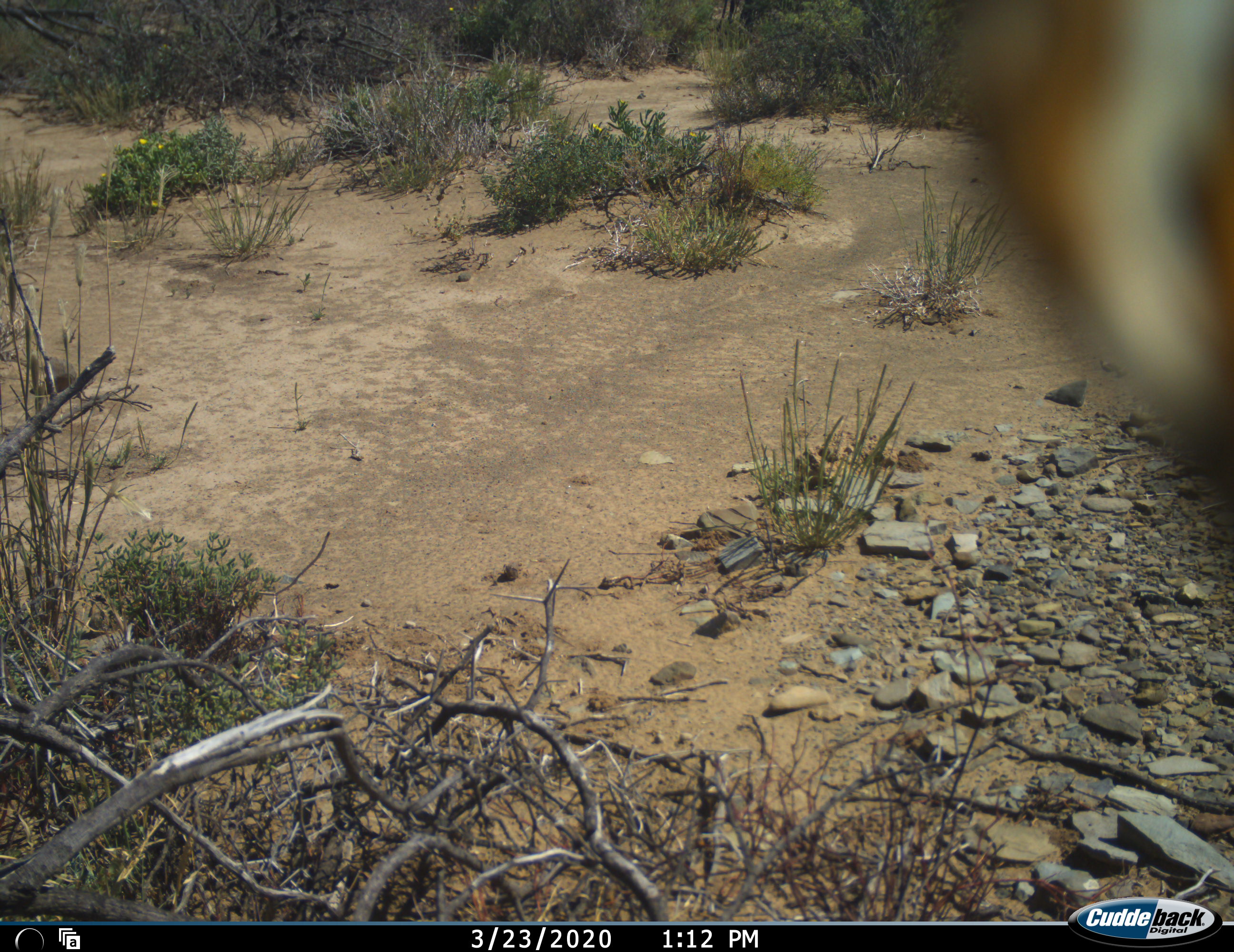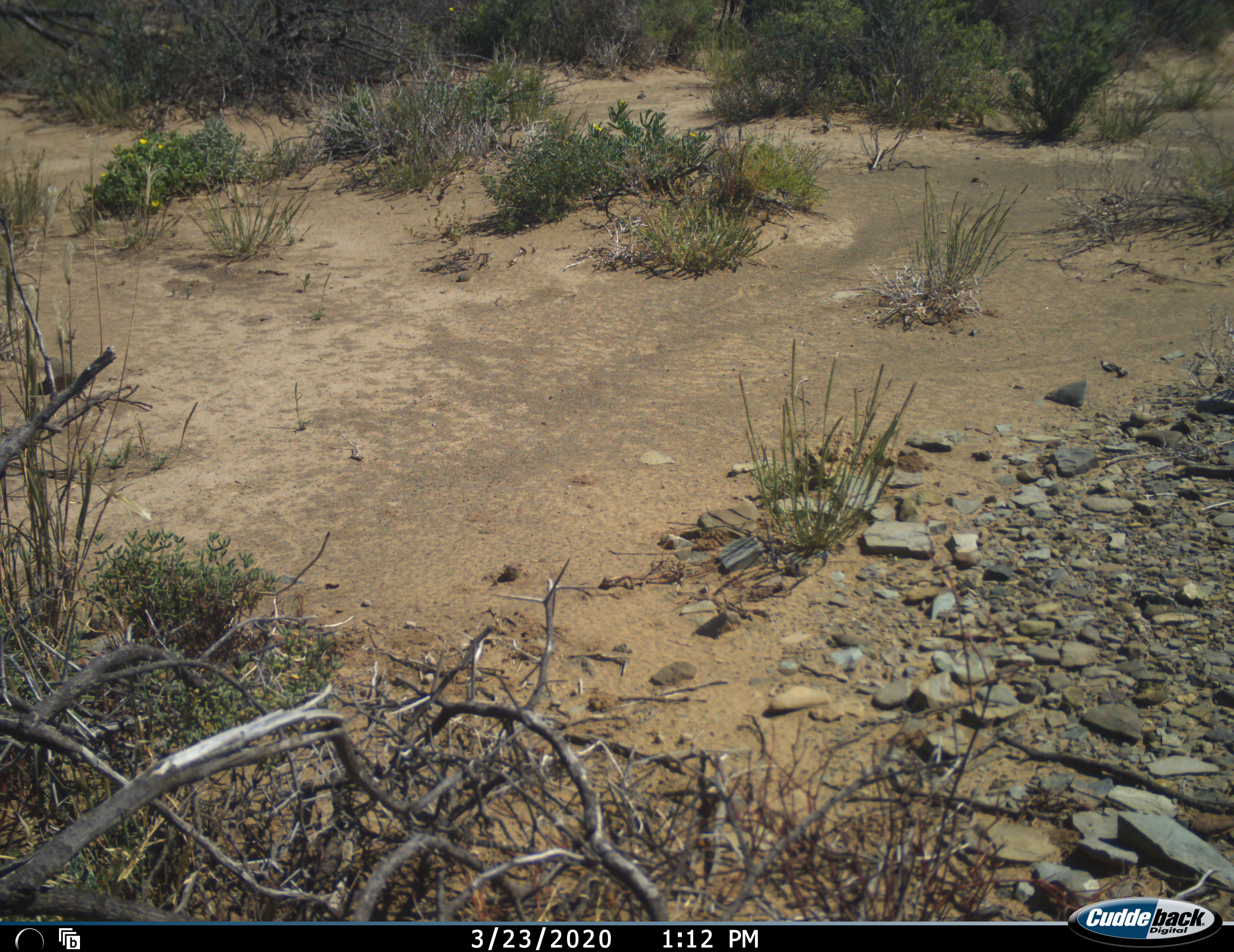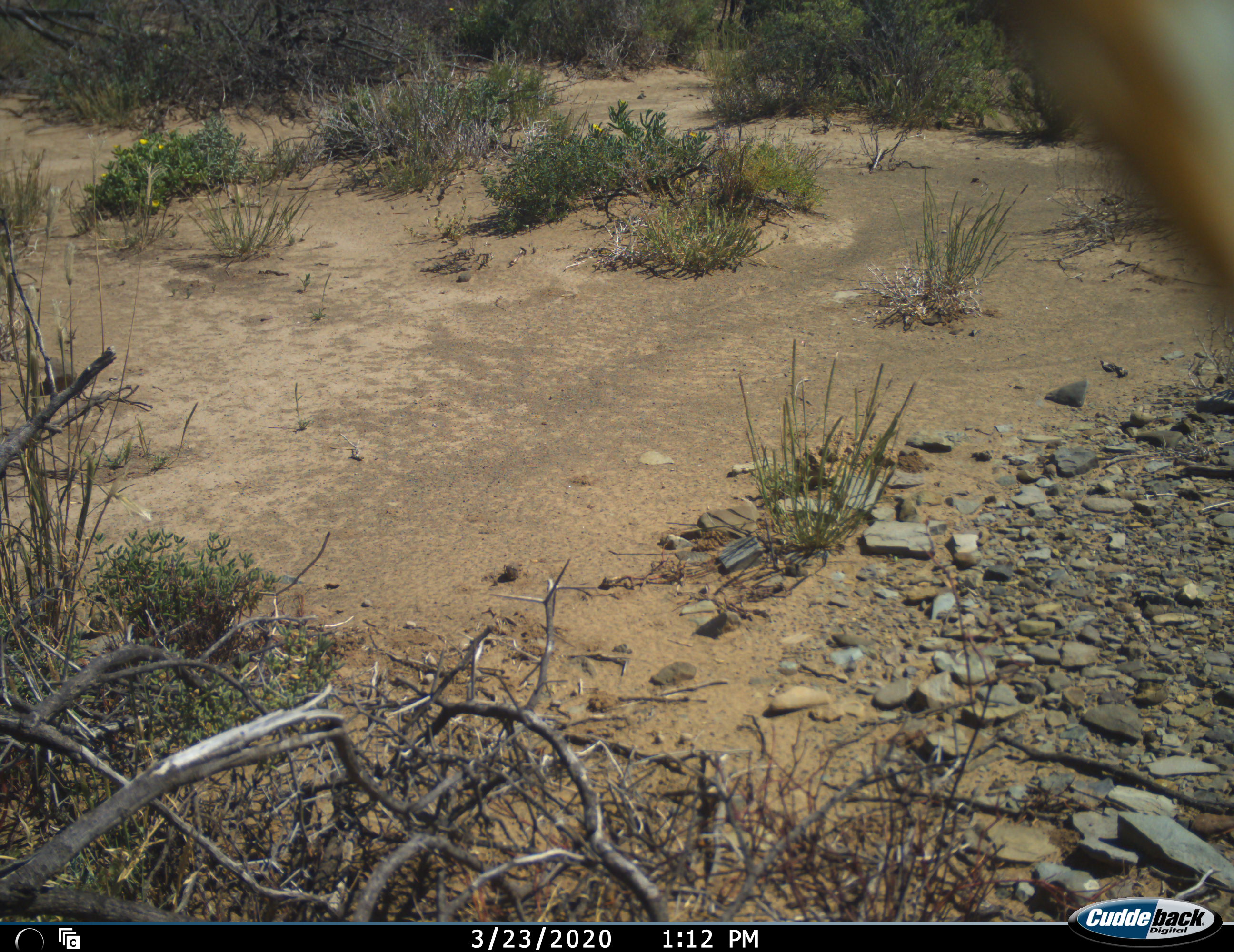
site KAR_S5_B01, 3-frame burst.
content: unidentified animal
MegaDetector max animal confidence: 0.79